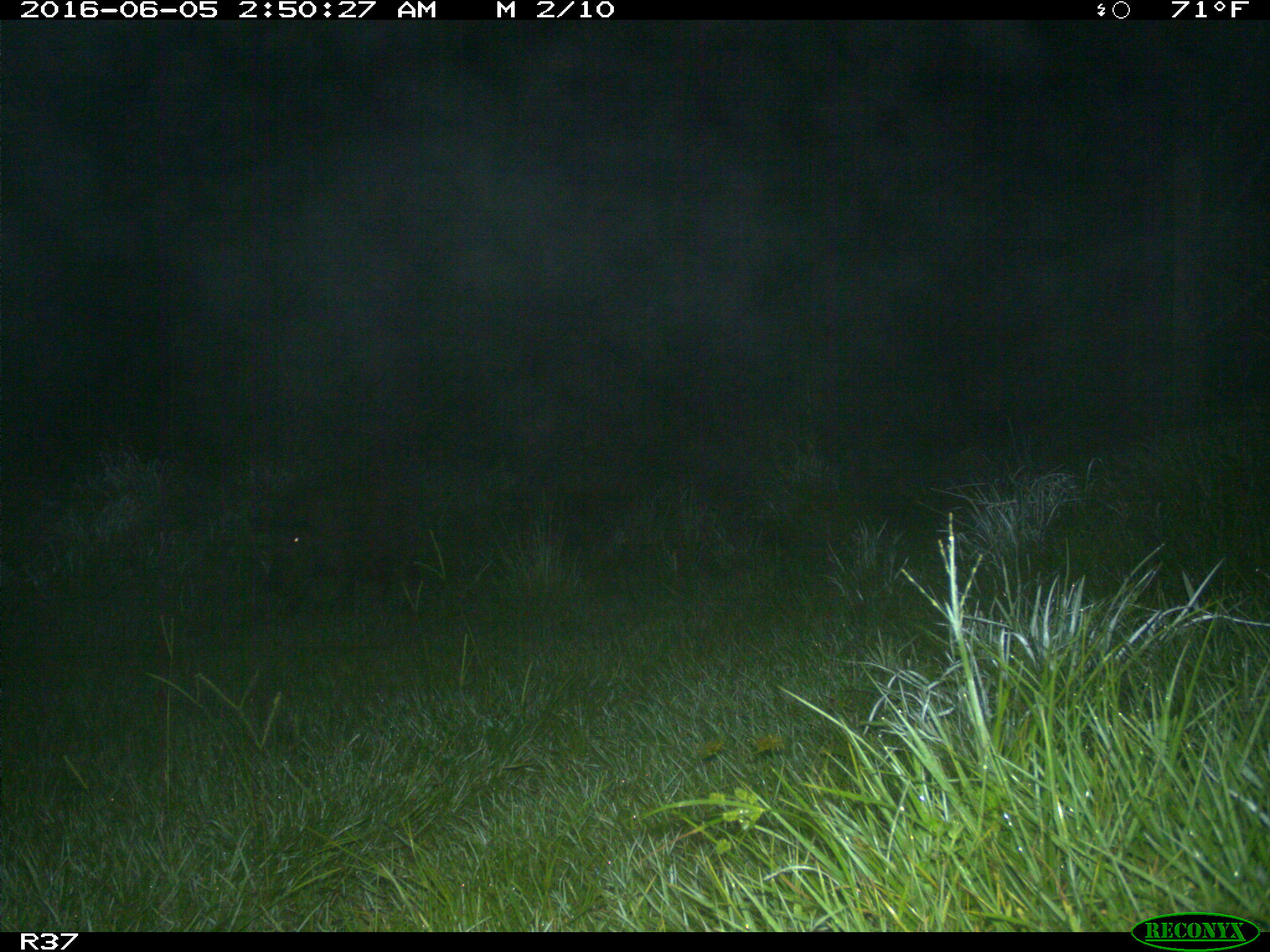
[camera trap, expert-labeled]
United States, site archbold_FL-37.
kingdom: Animalia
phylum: Chordata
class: Mammalia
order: Artiodactyla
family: Suidae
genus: Sus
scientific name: Sus scrofa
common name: wild boar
Sus scrofa (wild boar).